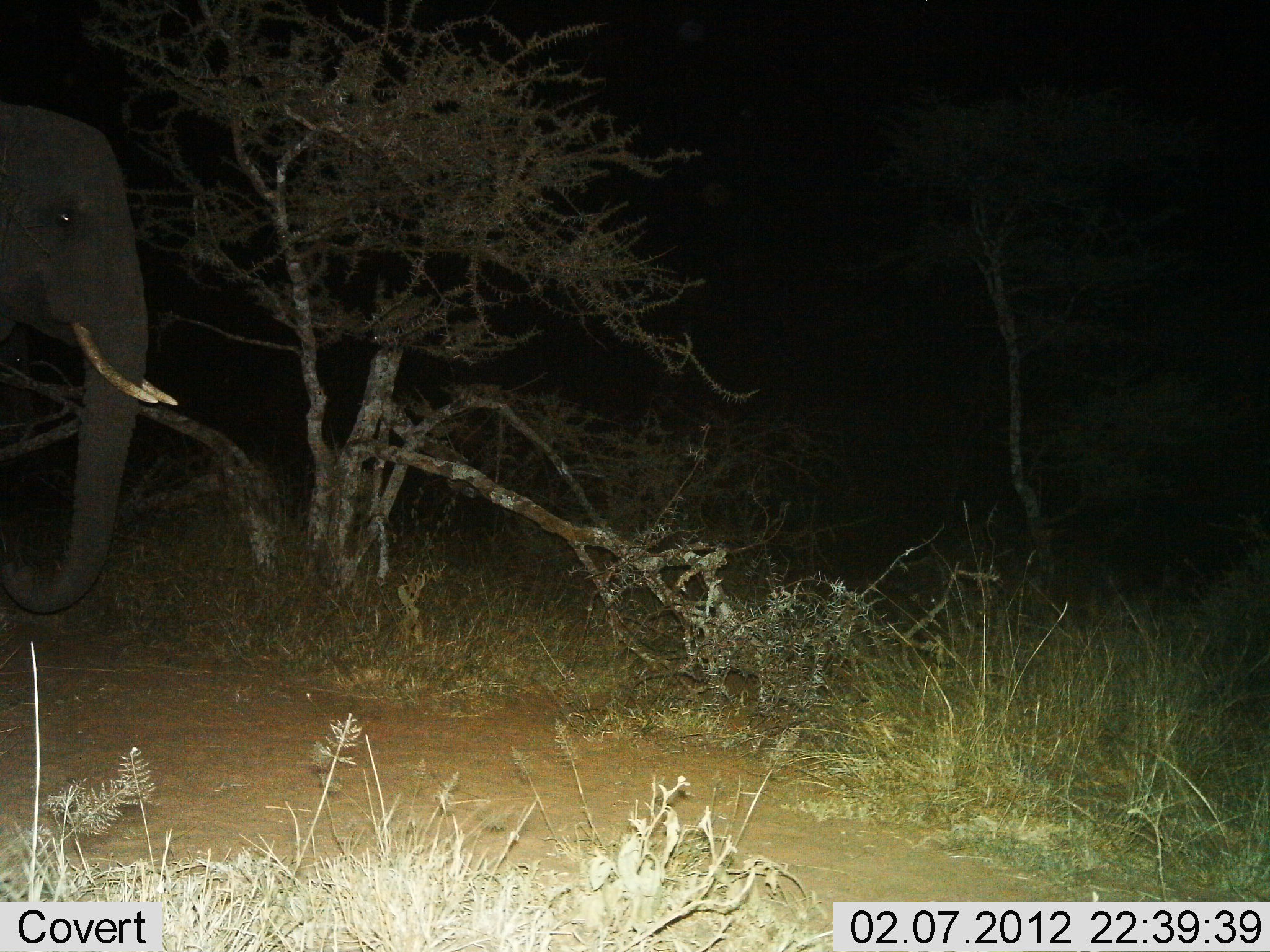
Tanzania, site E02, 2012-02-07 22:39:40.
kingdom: Animalia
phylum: Chordata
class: Mammalia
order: Proboscidea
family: Elephantidae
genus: Loxodonta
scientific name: Loxodonta africana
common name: african bush elephant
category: elephant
Elephant (african bush elephant) (Loxodonta africana), count 1. Behavior (volunteer vote fractions): standing 67%, resting 0%, moving 33%, interacting 0%. Young present (vote fraction): 0%. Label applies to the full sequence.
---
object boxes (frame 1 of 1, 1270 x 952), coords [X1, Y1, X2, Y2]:
animal: [0, 92, 184, 618]